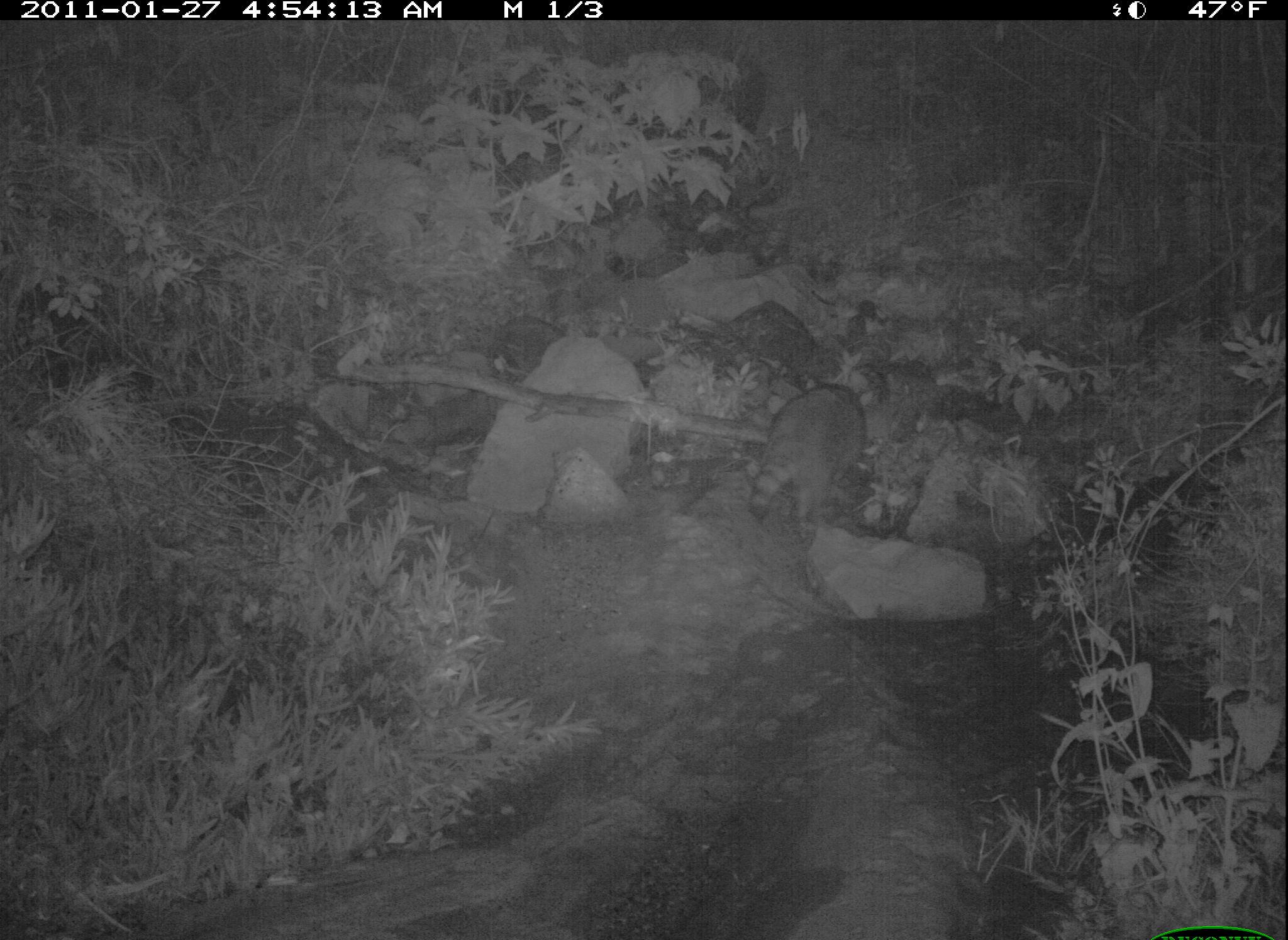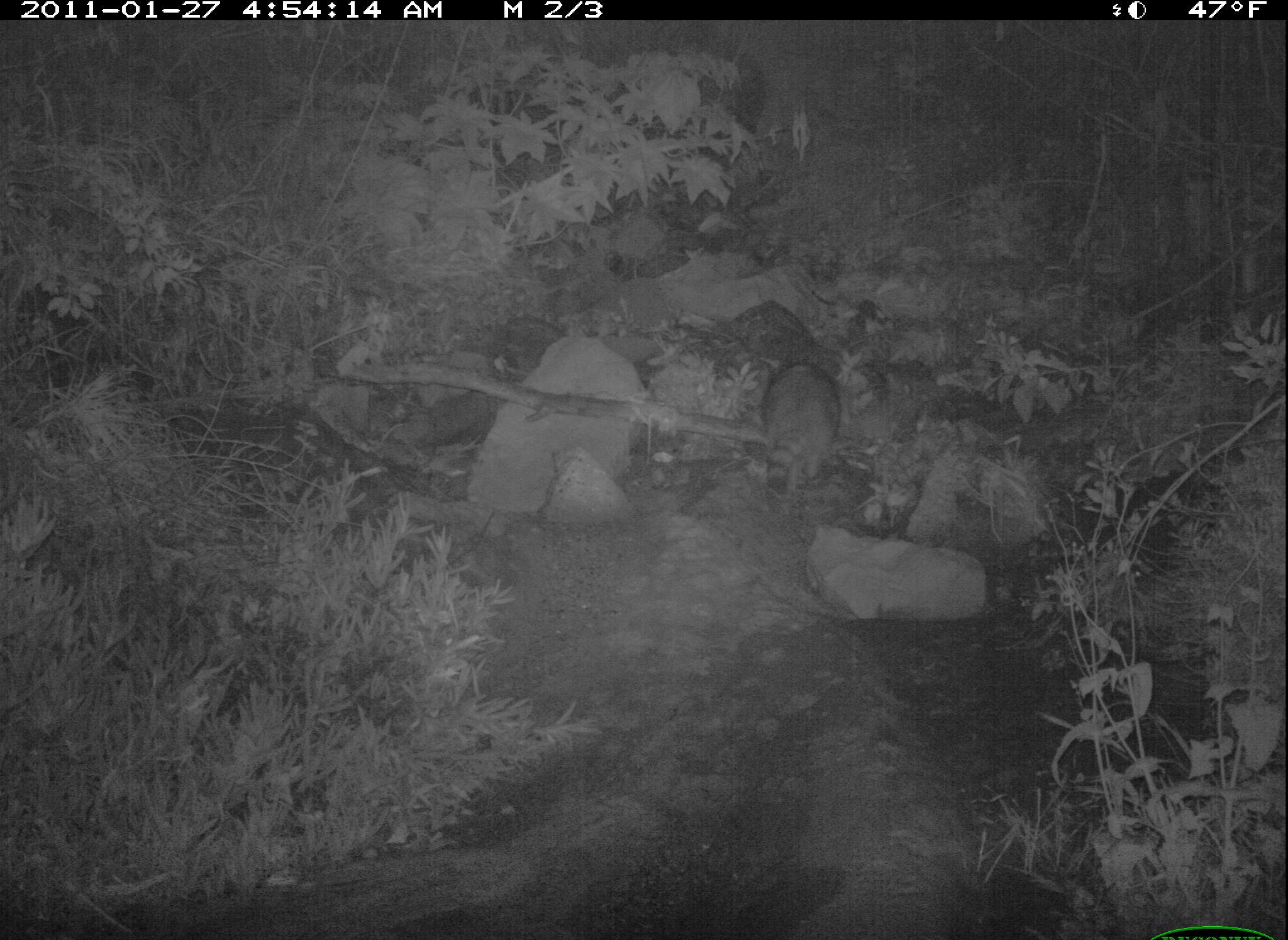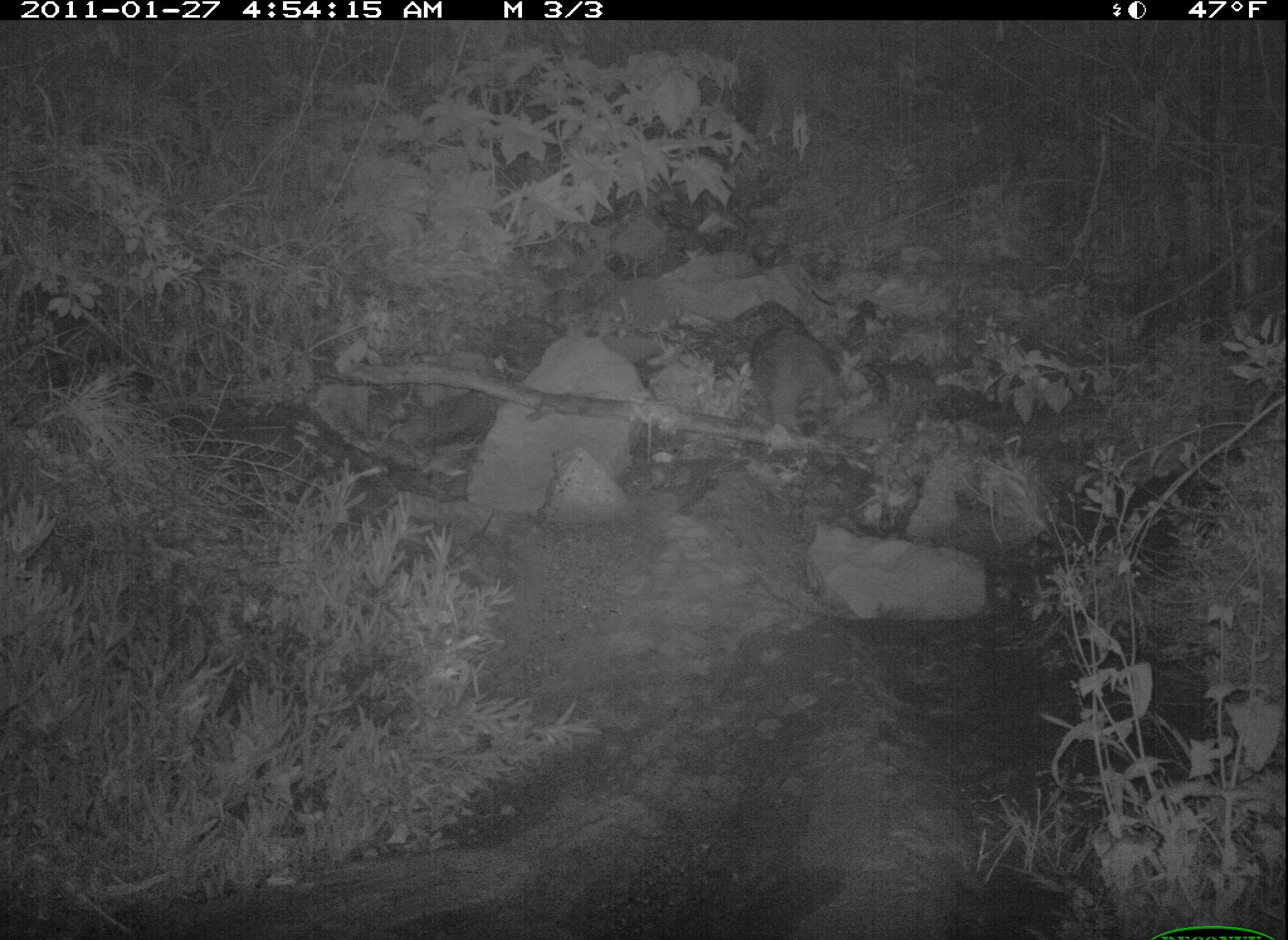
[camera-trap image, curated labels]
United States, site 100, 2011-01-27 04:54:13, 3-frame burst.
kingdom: Animalia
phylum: Chordata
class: Mammalia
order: Carnivora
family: Procyonidae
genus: Procyon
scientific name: Procyon lotor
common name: raccoon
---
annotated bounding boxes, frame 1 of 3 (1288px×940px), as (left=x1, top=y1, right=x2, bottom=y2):
raccoon: (left=728, top=372, right=890, bottom=544)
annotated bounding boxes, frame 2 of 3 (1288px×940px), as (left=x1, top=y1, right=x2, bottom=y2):
raccoon: (left=752, top=354, right=851, bottom=496)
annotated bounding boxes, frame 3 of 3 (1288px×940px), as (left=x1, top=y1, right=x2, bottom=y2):
raccoon: (left=731, top=300, right=871, bottom=449)